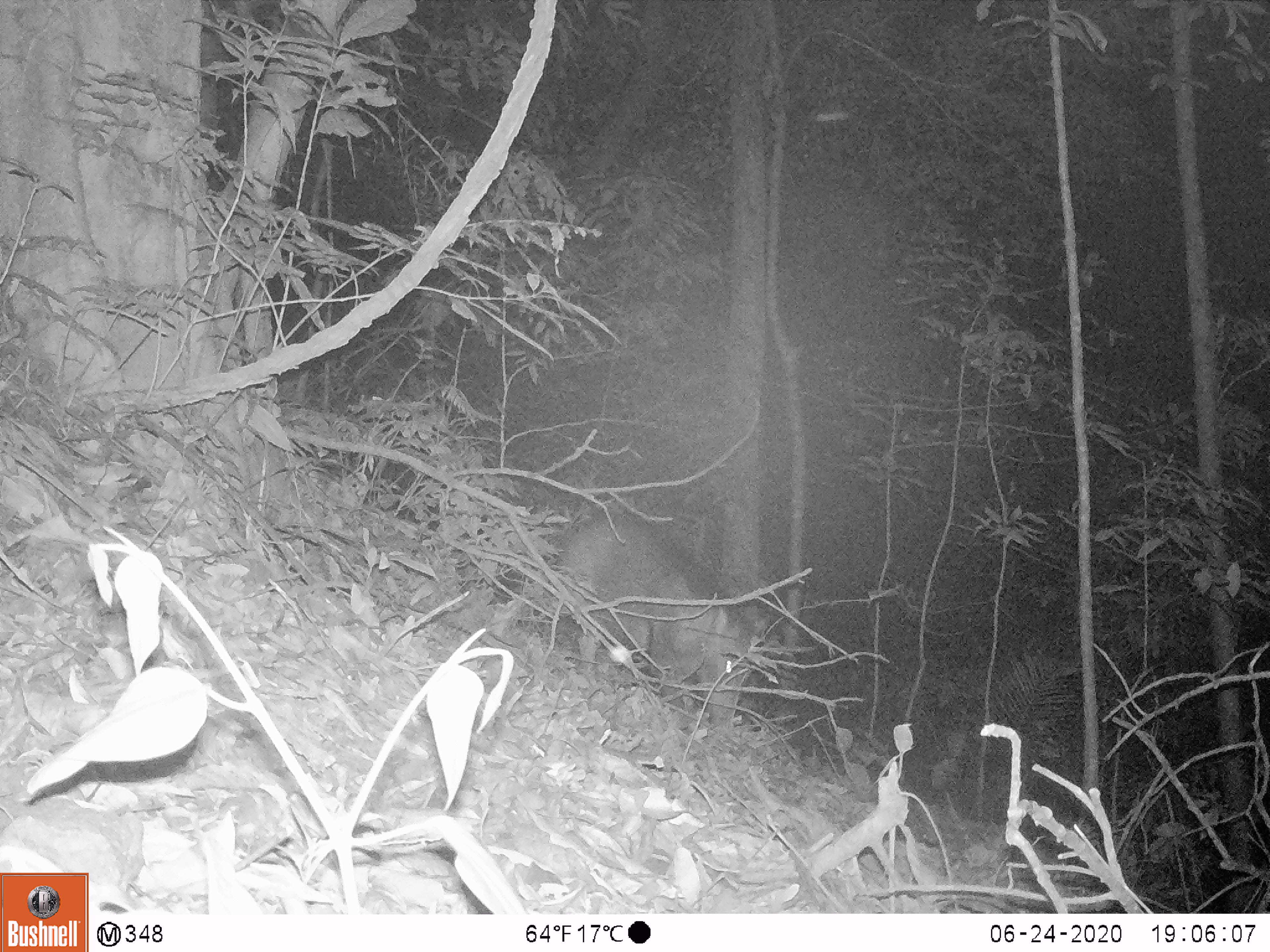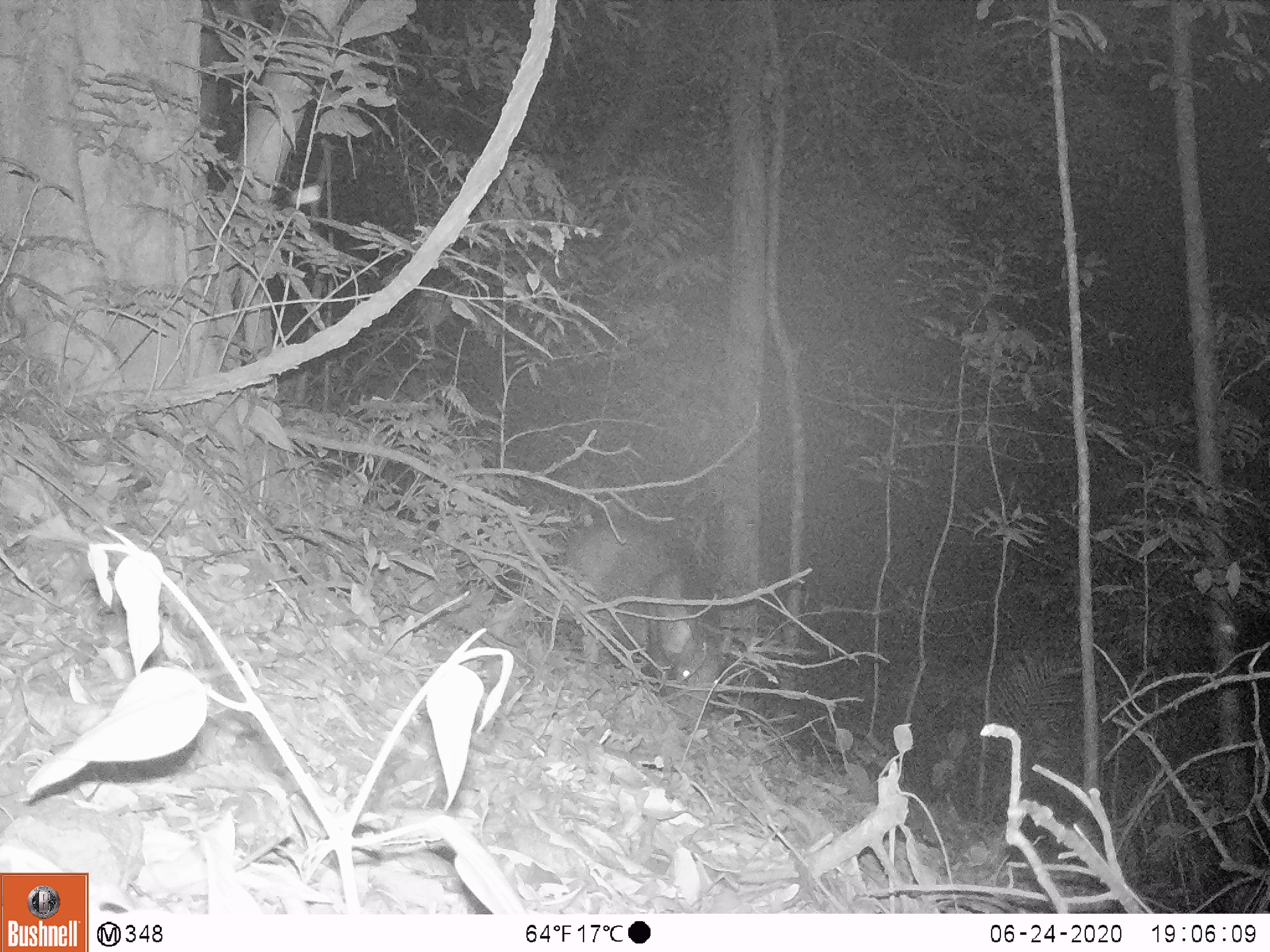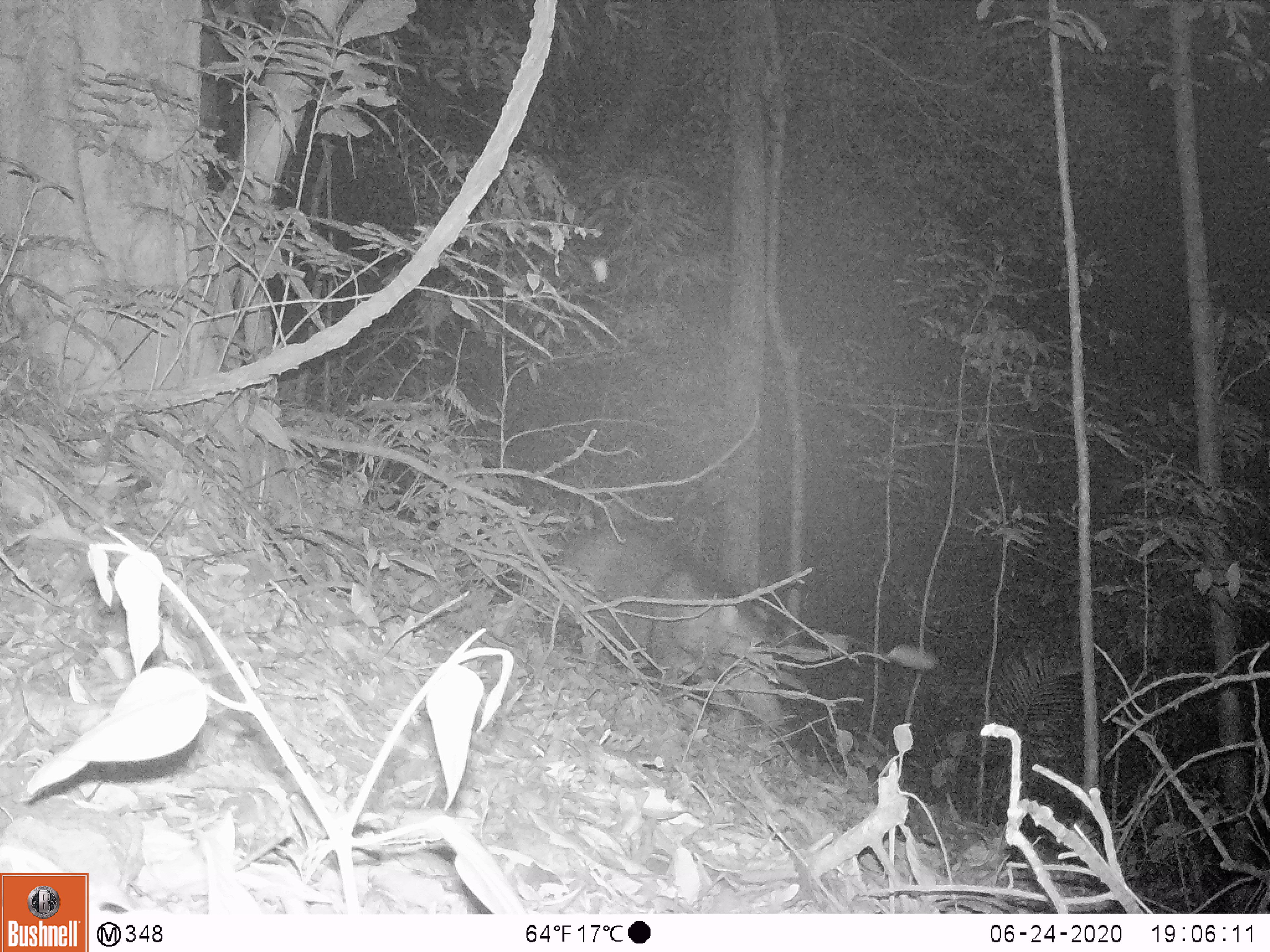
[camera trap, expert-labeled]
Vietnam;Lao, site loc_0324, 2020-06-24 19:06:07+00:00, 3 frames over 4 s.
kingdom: Animalia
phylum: Chordata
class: Mammalia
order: Artiodactyla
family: Suidae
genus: Sus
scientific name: Sus scrofa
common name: eurasian wild pig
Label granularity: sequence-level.